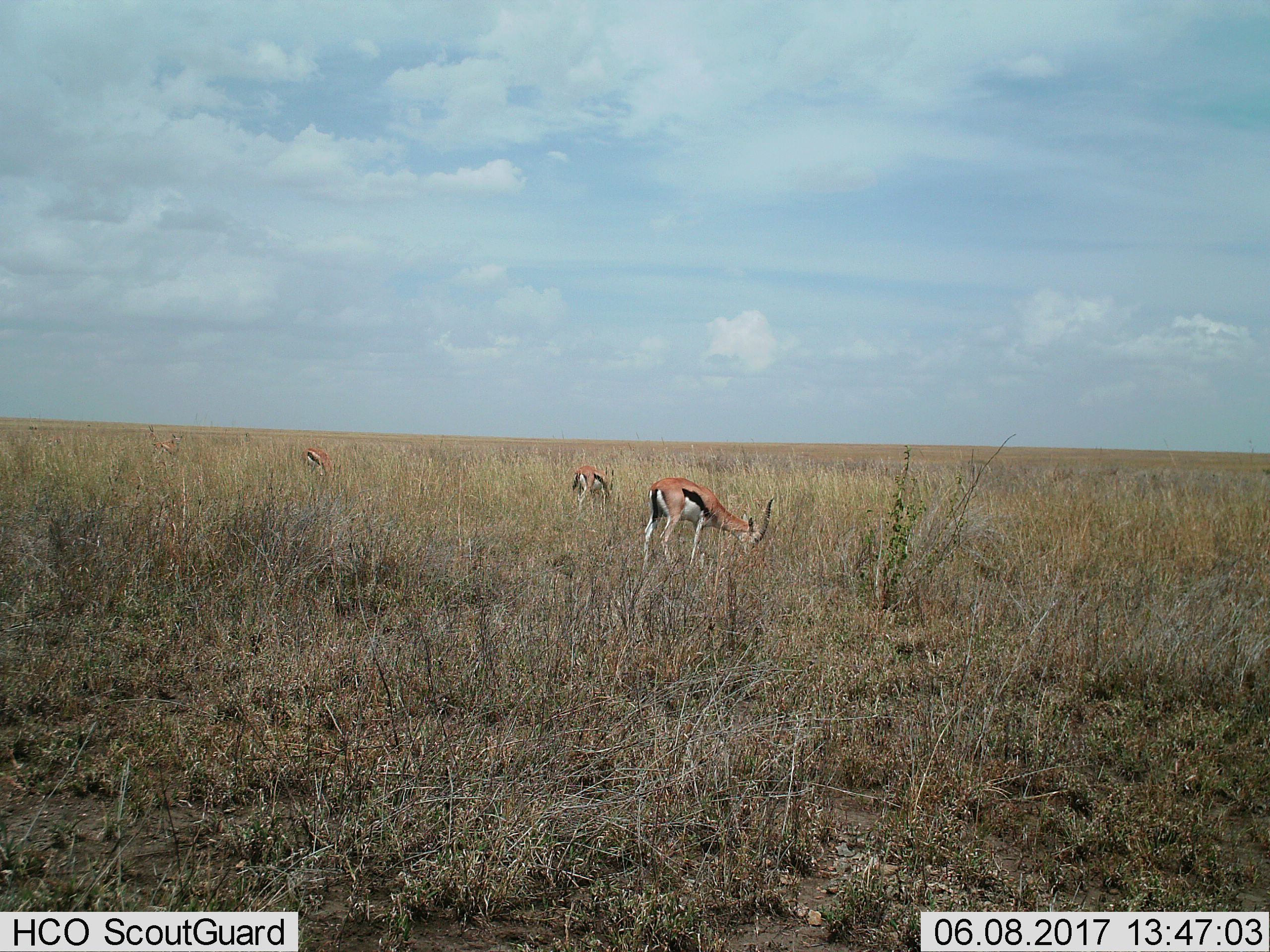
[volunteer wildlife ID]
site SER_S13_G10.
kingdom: Animalia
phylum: Chordata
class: Mammalia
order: Artiodactyla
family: Bovidae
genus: Eudorcas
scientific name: Eudorcas thomsonii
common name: thomson's gazelle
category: gazellethomsons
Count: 4.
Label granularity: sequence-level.